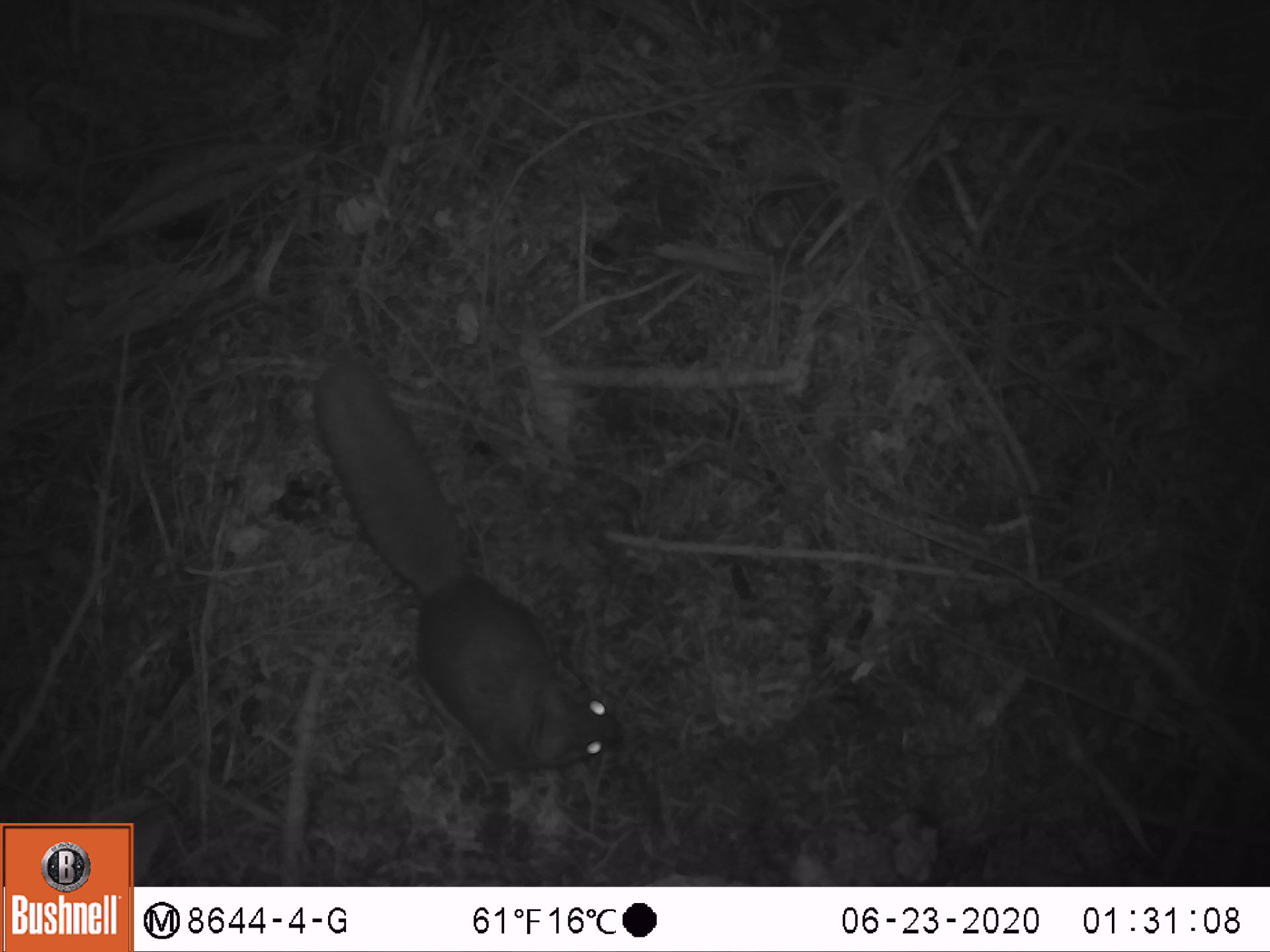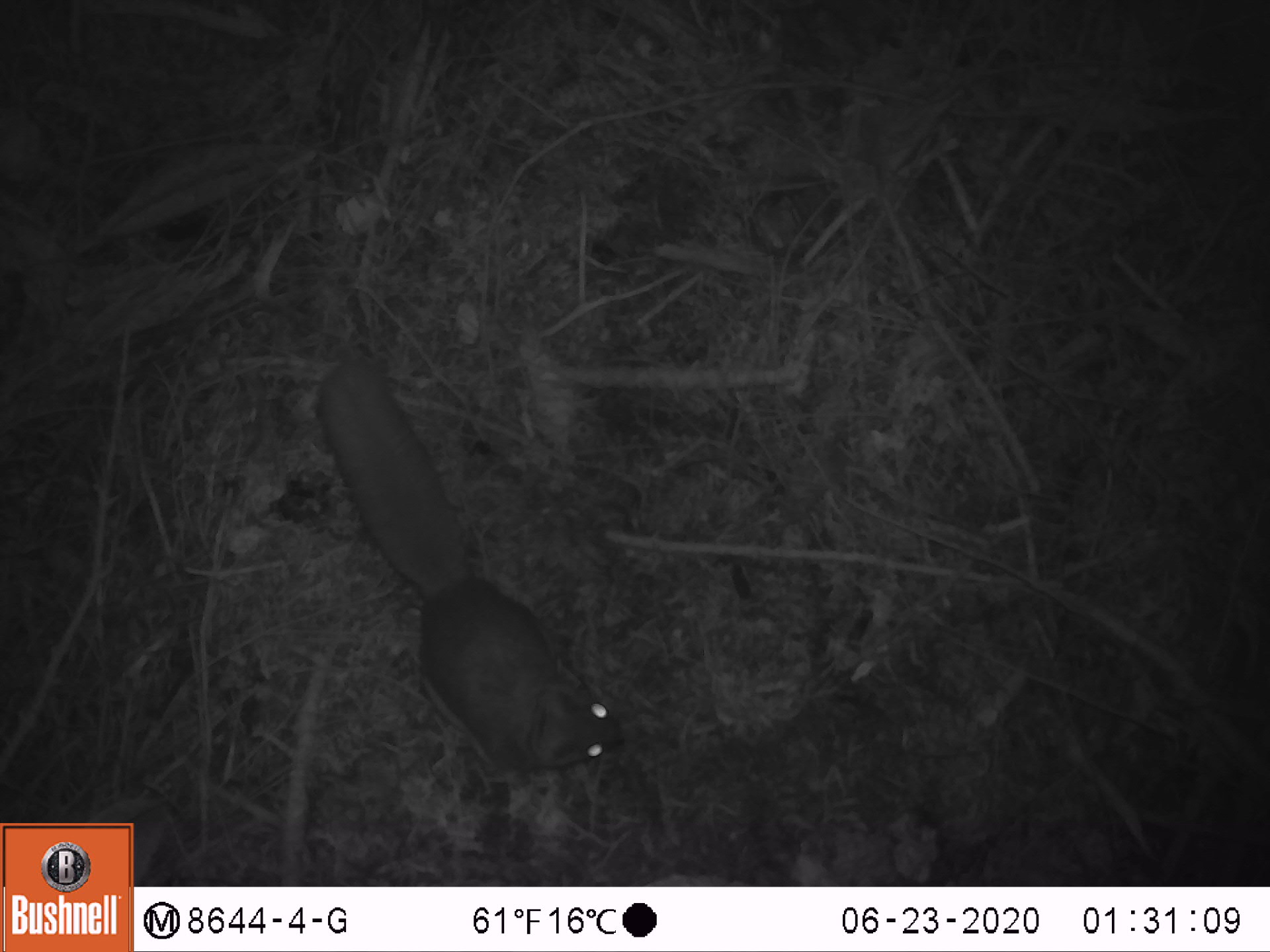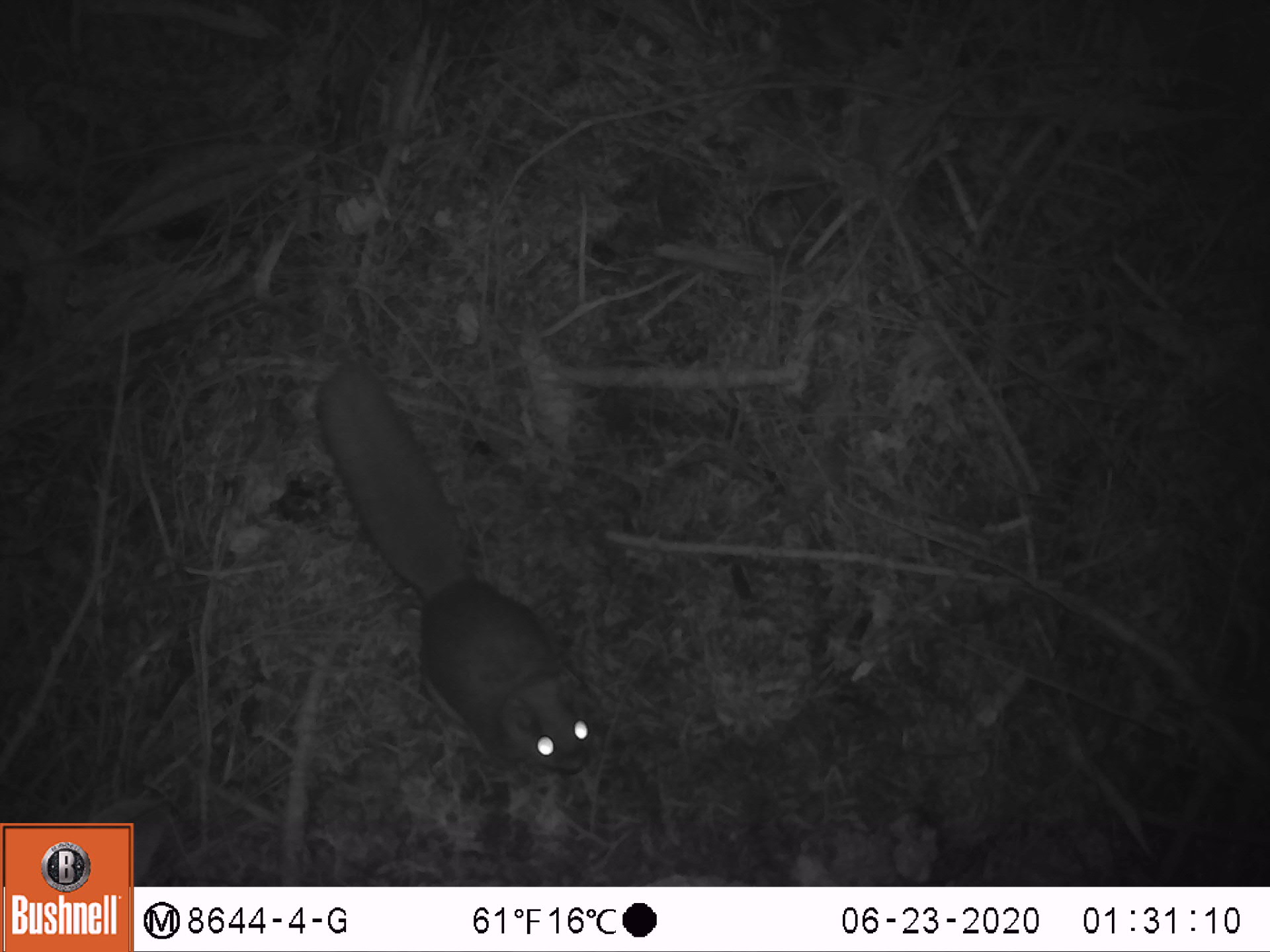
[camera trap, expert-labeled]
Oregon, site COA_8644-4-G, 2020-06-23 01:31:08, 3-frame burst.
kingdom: Animalia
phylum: Chordata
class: Mammalia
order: Rodentia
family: Sciuridae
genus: Glaucomys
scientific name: Glaucomys oregonensis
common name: humboldt's flying squirrel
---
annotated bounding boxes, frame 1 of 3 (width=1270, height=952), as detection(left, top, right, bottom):
humboldt's flying squirrel: detection(299, 348, 635, 782)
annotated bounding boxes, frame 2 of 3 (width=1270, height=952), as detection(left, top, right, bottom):
humboldt's flying squirrel: detection(299, 342, 635, 789)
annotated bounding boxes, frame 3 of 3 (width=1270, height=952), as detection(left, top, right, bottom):
humboldt's flying squirrel: detection(302, 348, 616, 792)